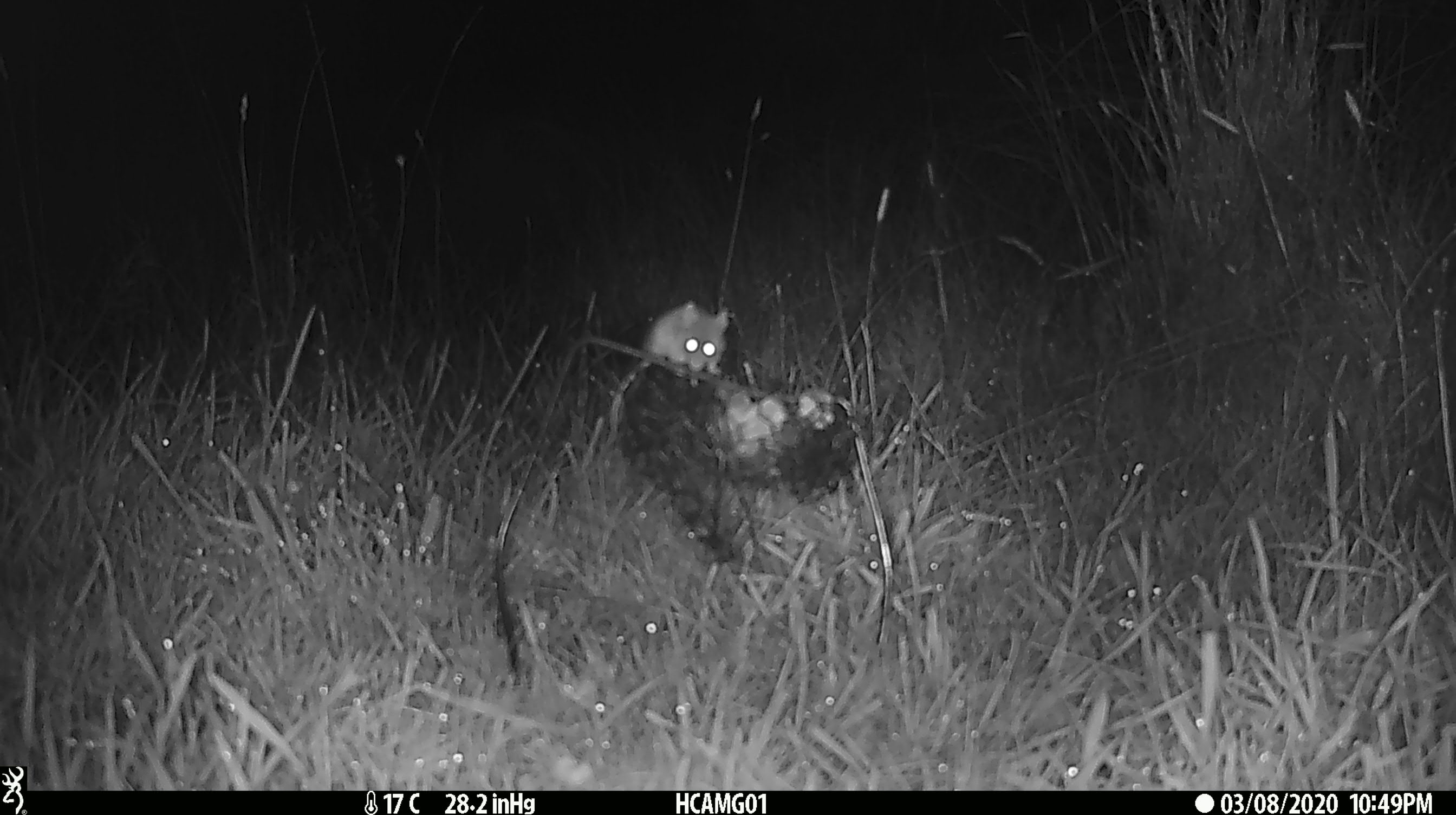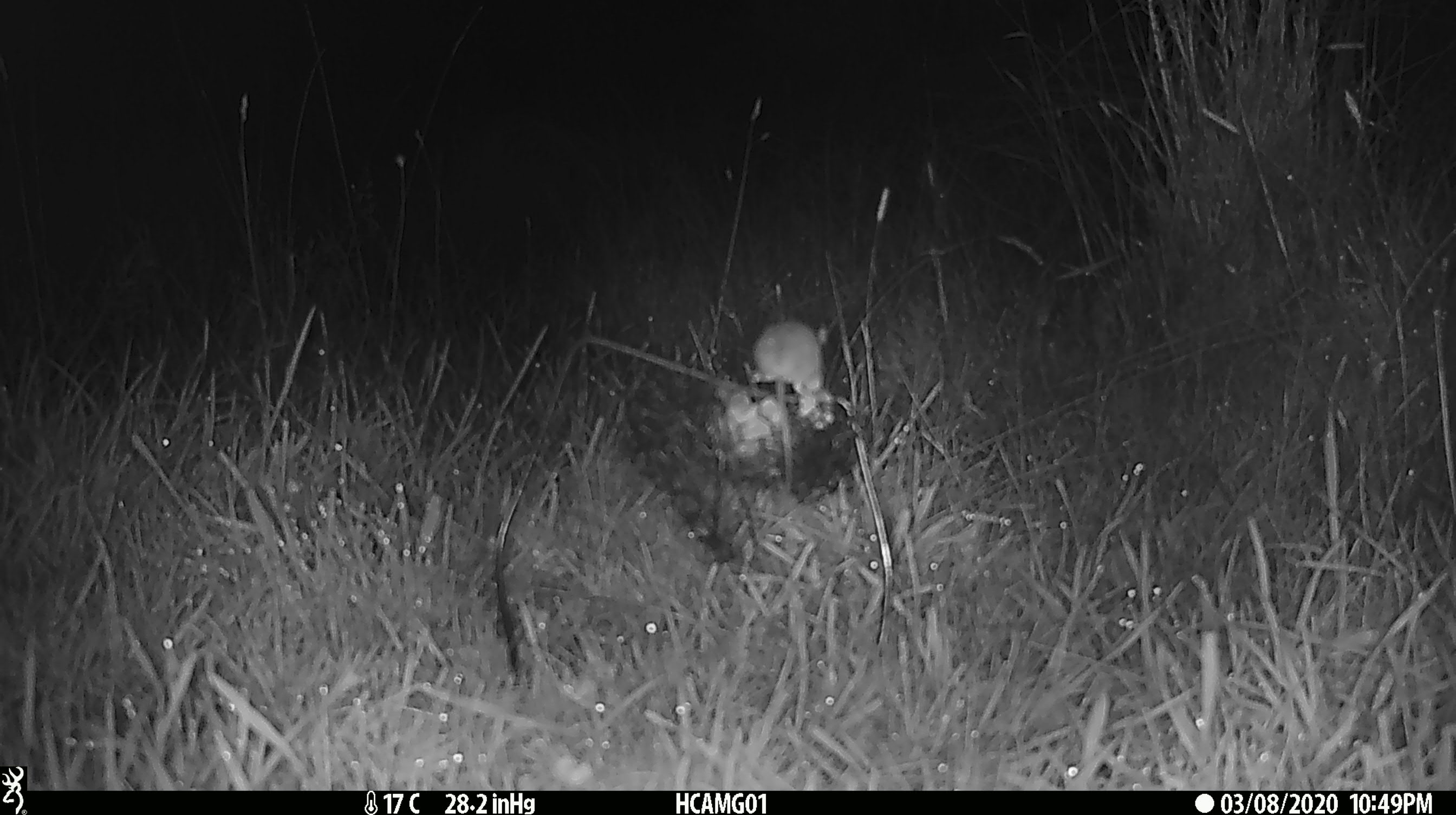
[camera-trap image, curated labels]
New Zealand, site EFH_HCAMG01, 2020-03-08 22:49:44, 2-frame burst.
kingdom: Animalia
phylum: Chordata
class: Mammalia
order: Rodentia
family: Muridae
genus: Mus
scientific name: Mus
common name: mouse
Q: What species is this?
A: Mouse (Mus).